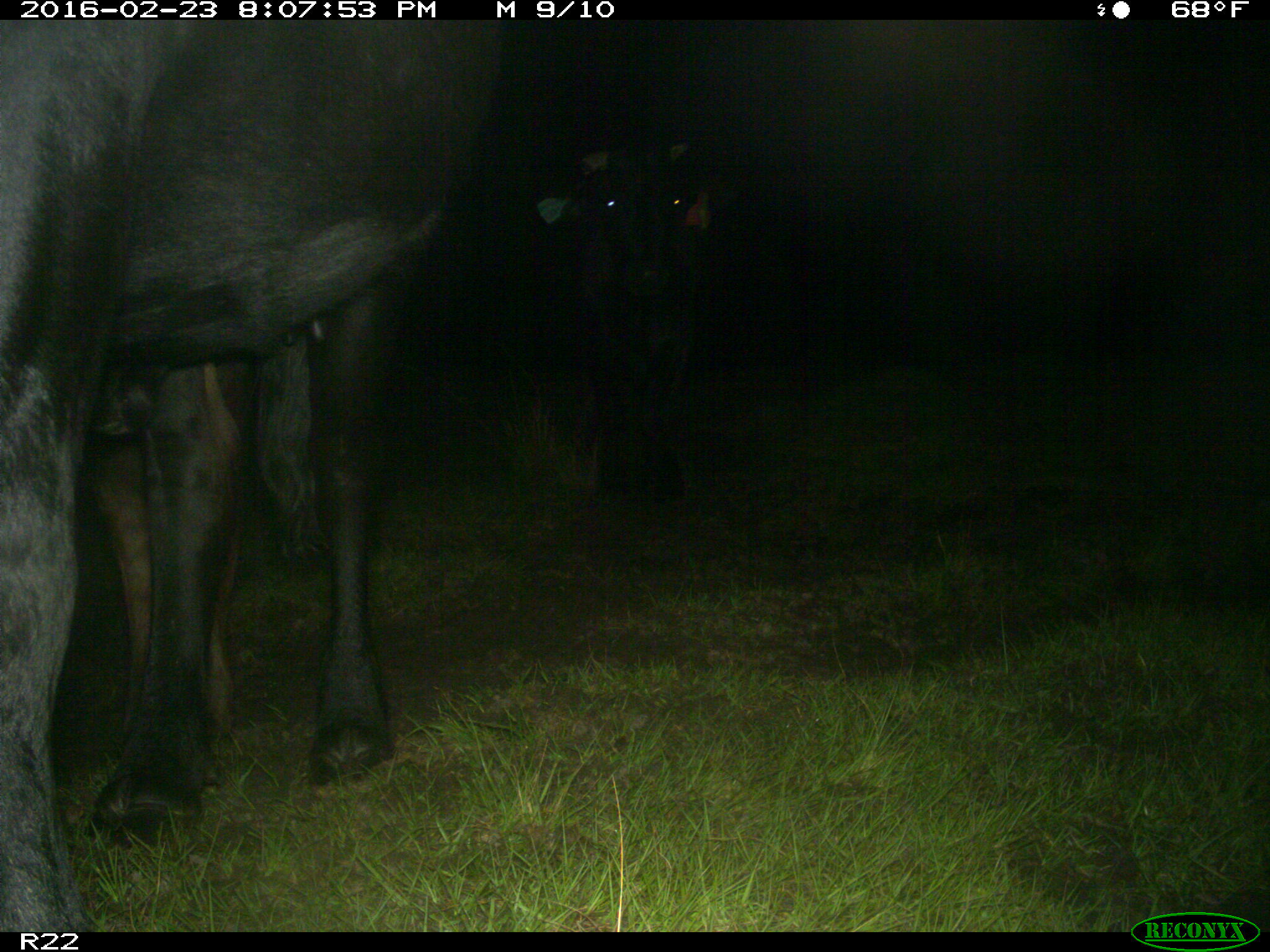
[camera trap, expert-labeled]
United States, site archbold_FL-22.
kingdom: Animalia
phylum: Chordata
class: Mammalia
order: Artiodactyla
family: Bovidae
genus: Bos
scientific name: Bos taurus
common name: domestic cow